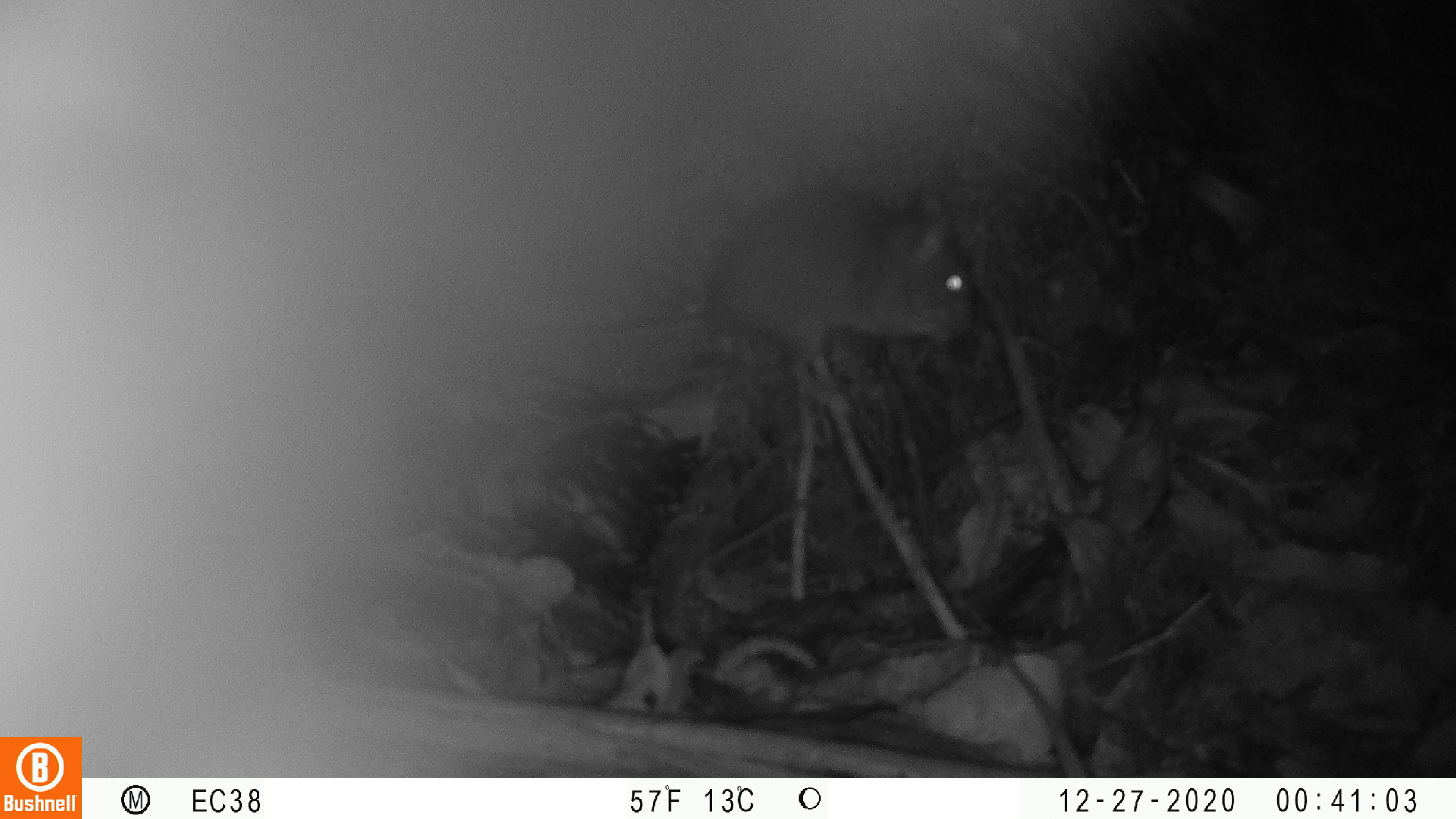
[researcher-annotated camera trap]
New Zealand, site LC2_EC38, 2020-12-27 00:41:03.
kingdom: Animalia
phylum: Chordata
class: Mammalia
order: Rodentia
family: Muridae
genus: Rattus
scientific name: Rattus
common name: rat